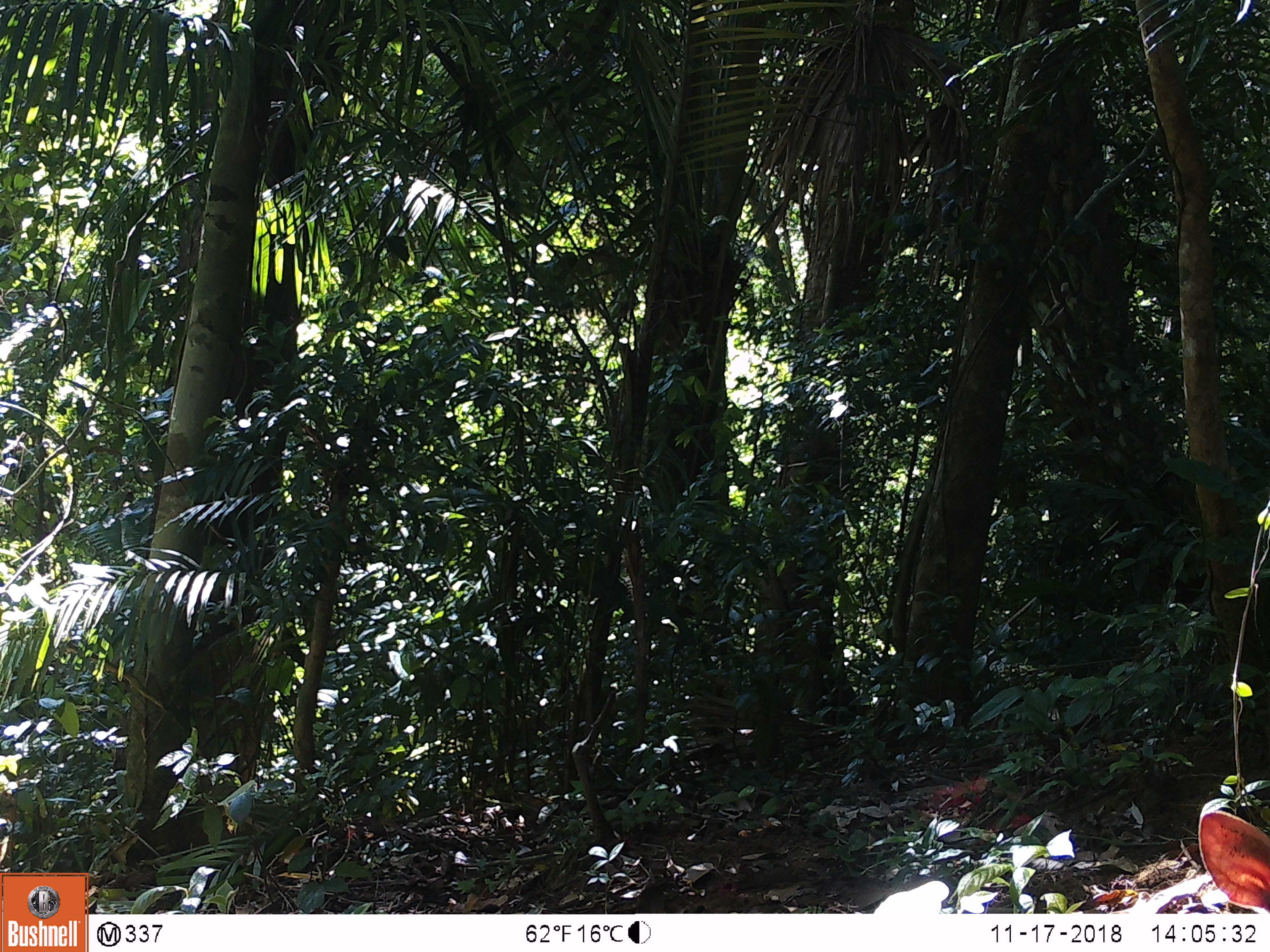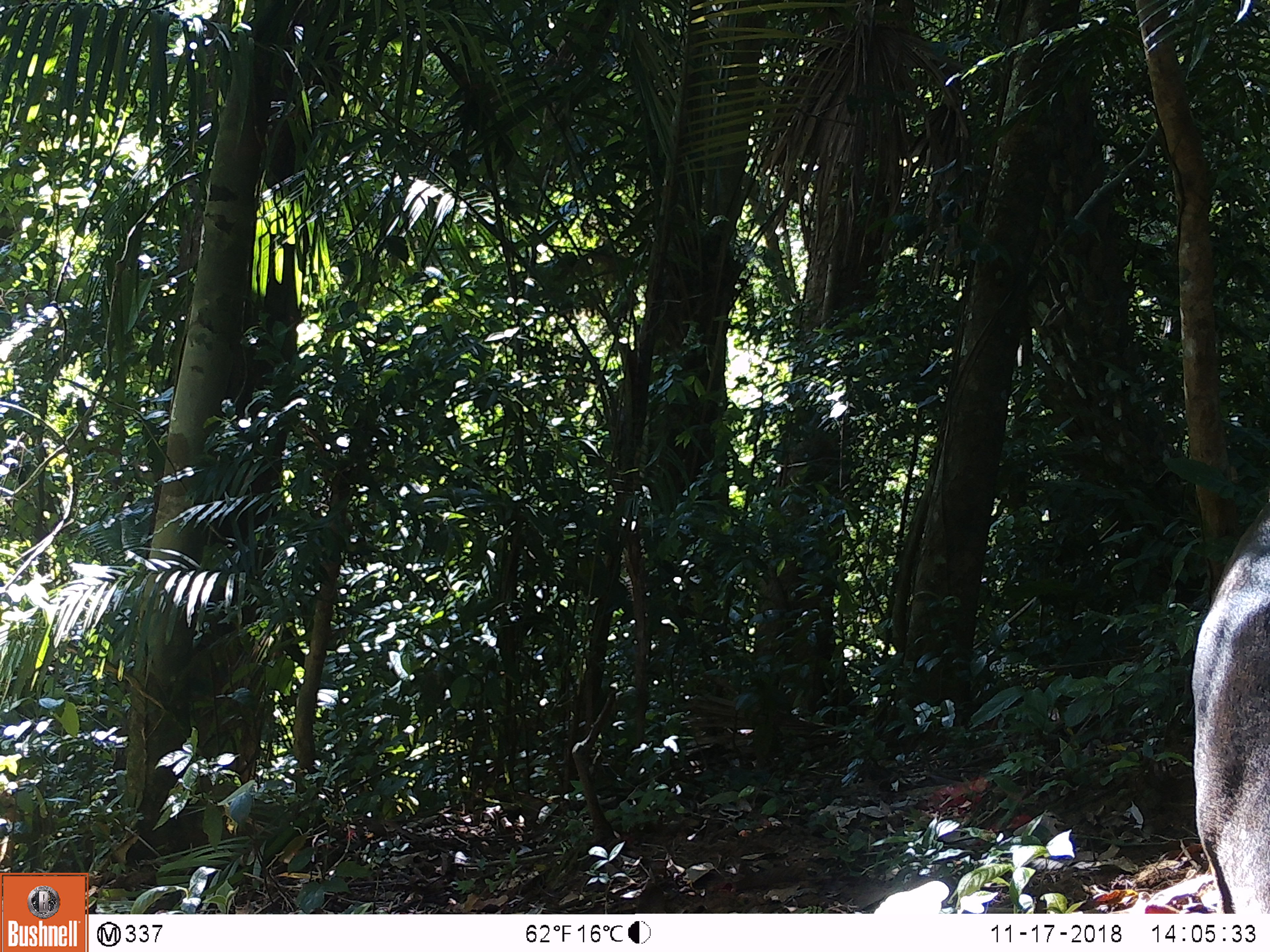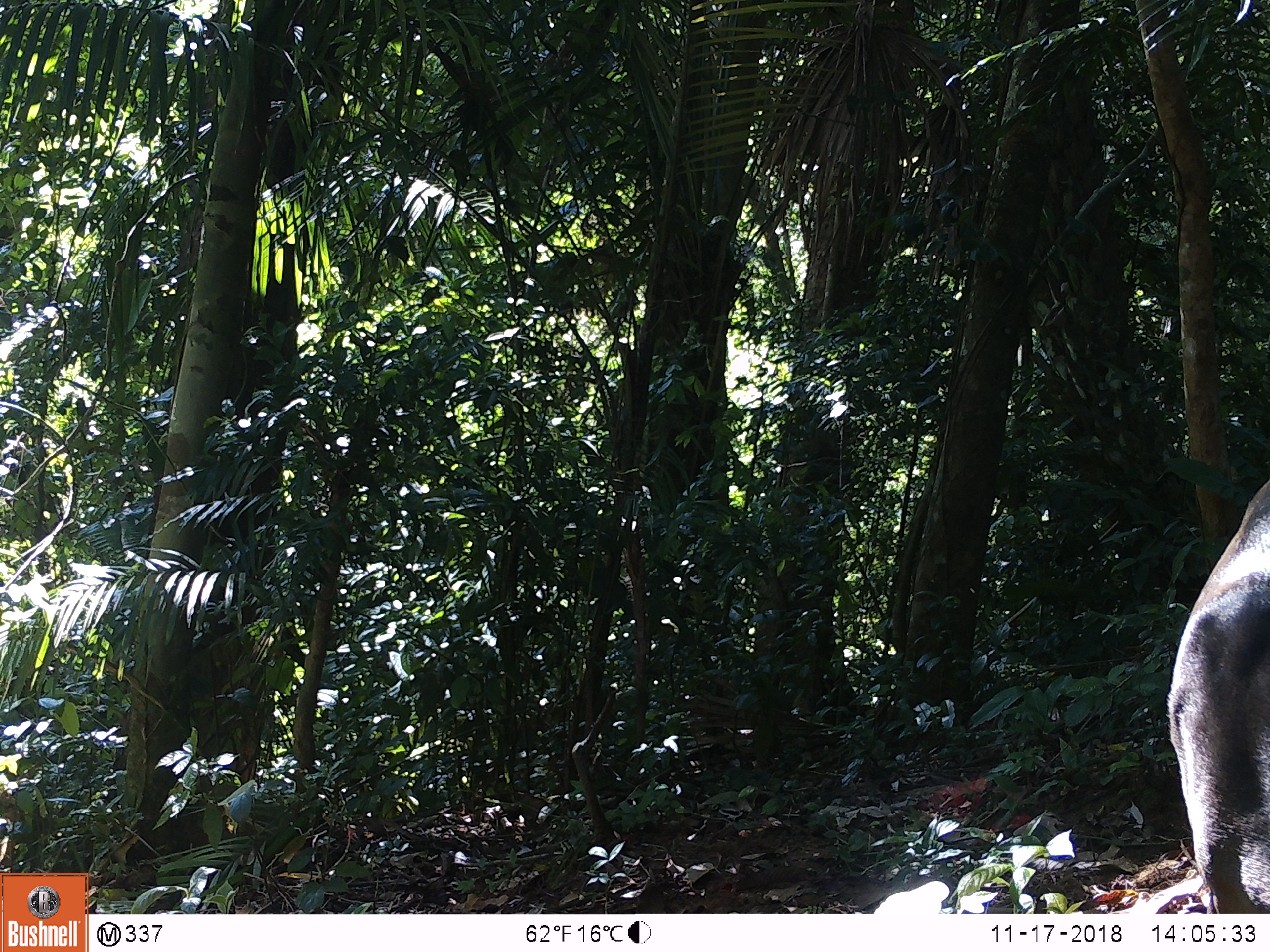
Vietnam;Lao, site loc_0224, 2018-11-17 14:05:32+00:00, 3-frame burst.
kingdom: Animalia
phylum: Chordata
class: Mammalia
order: Artiodactyla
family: Cervidae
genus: Muntiacus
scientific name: Muntiacus vuquangensis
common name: large-antlered muntjac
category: large antlered muntjac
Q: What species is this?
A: Large antlered muntjac (large-antlered muntjac) (Muntiacus vuquangensis).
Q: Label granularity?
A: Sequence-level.